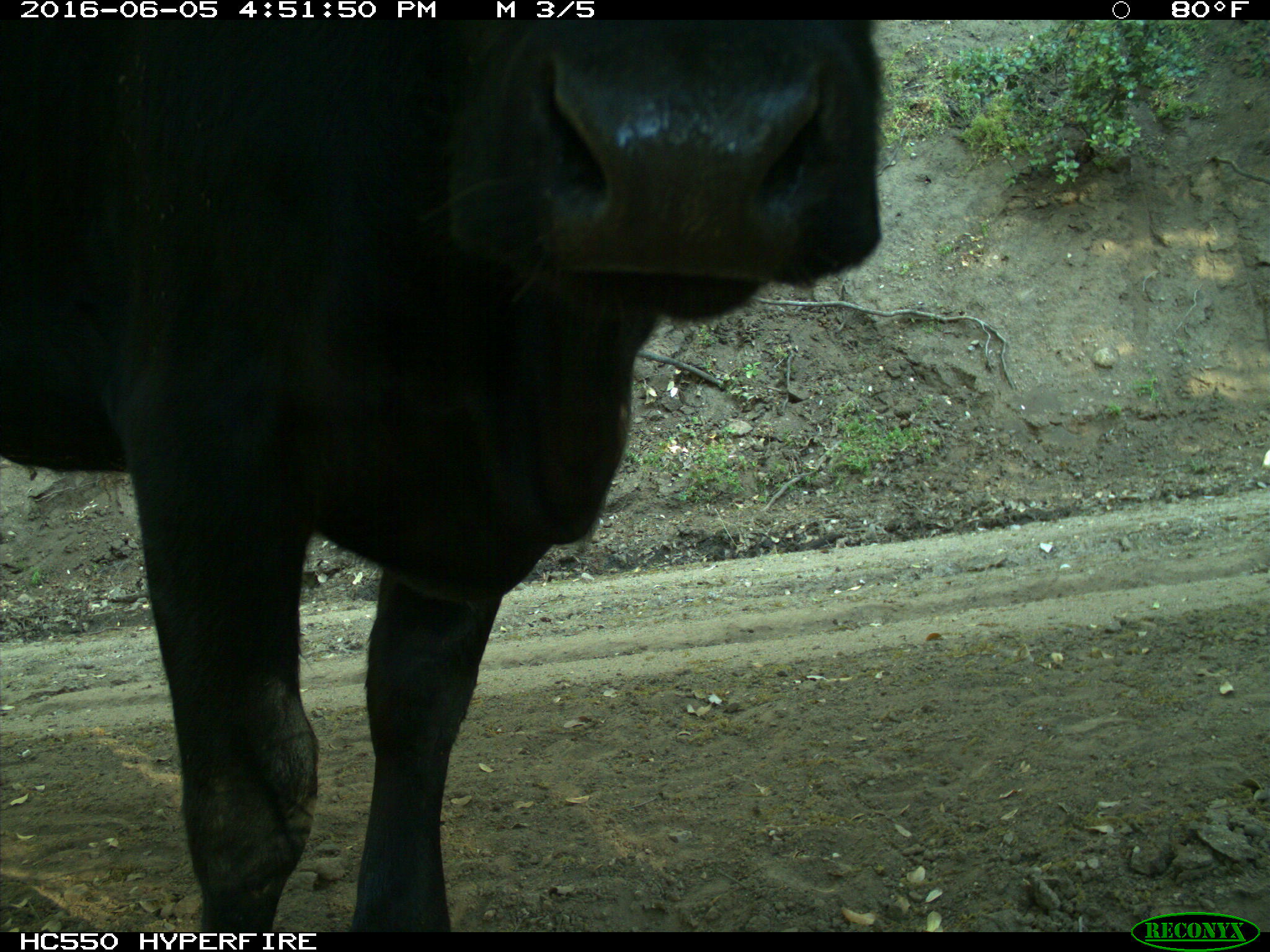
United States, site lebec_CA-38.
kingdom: Animalia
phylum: Chordata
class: Mammalia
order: Artiodactyla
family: Bovidae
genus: Bos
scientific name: Bos taurus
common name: domestic cow